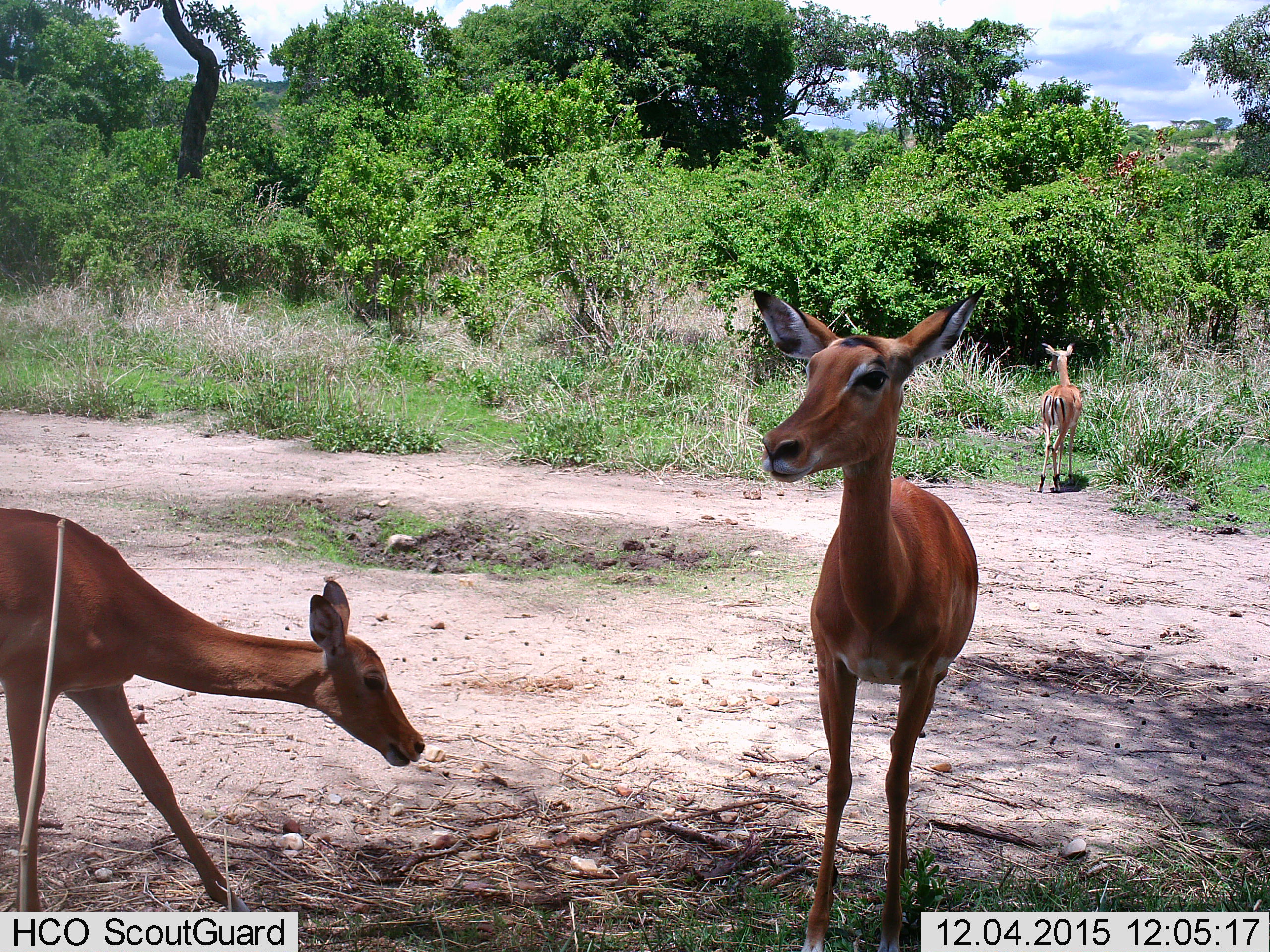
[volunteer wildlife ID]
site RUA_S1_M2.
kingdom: Animalia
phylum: Chordata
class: Mammalia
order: Artiodactyla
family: Bovidae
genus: Aepyceros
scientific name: Aepyceros melampus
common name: impala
Impala (Aepyceros melampus), count 3. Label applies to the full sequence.